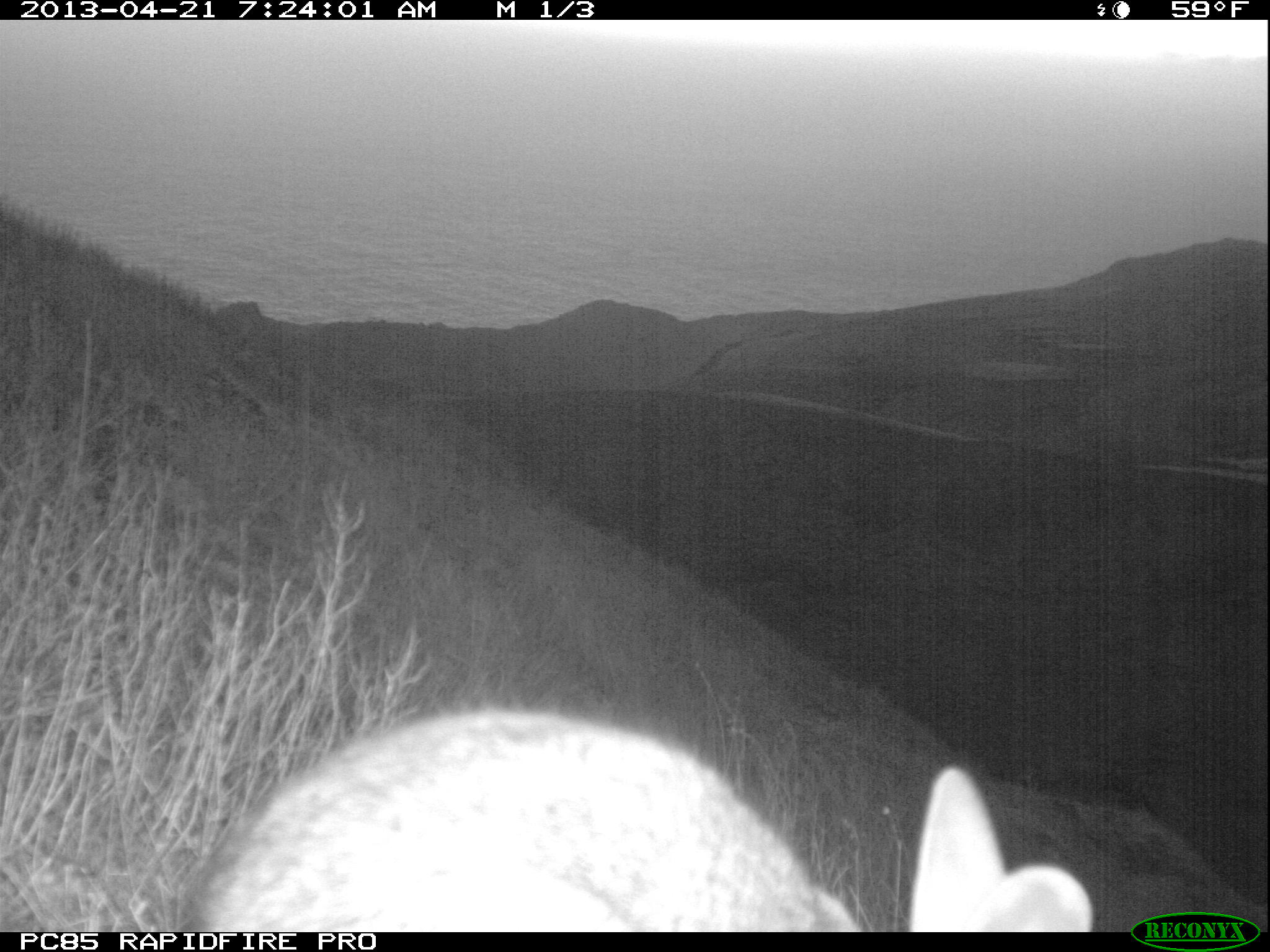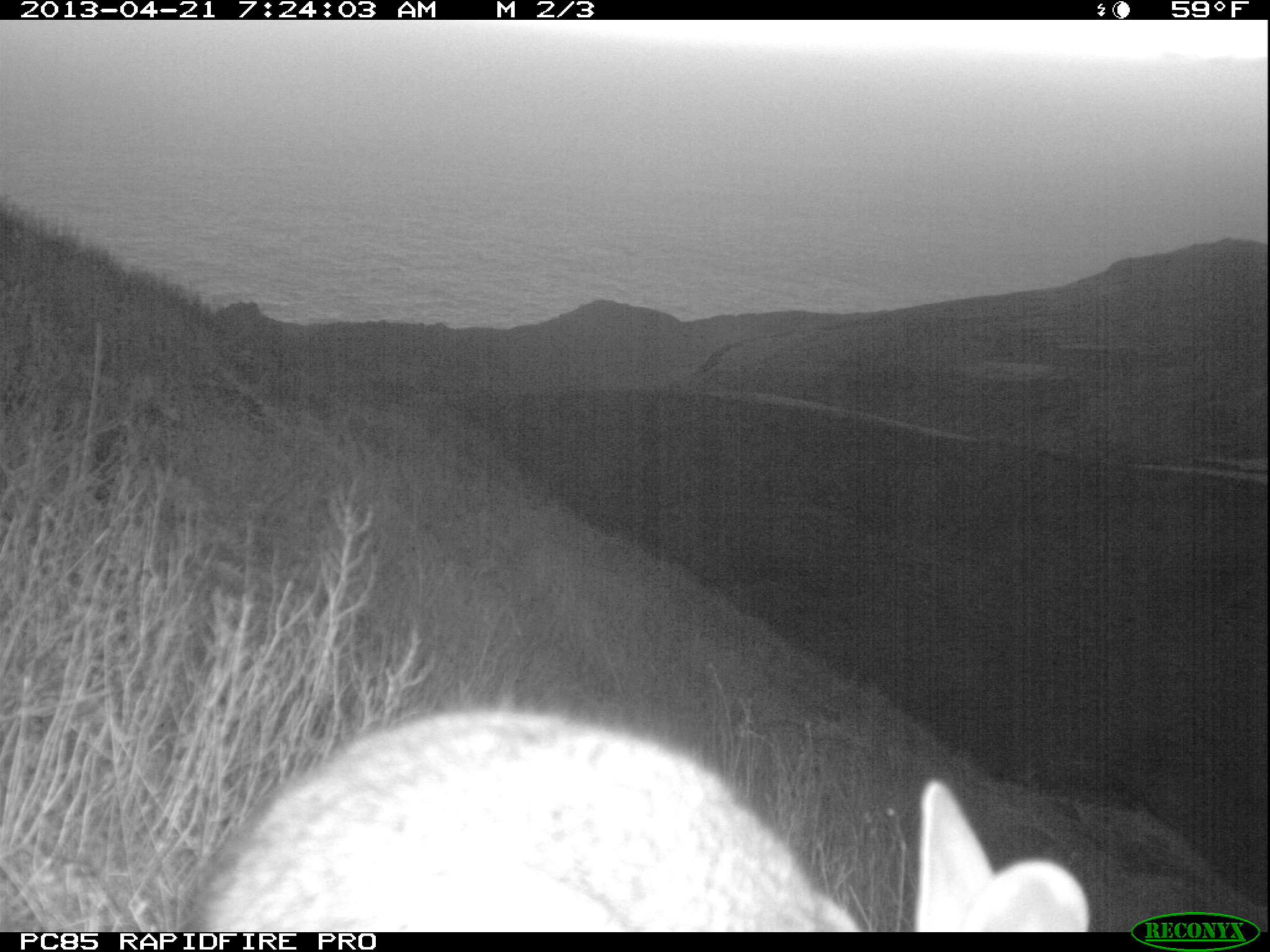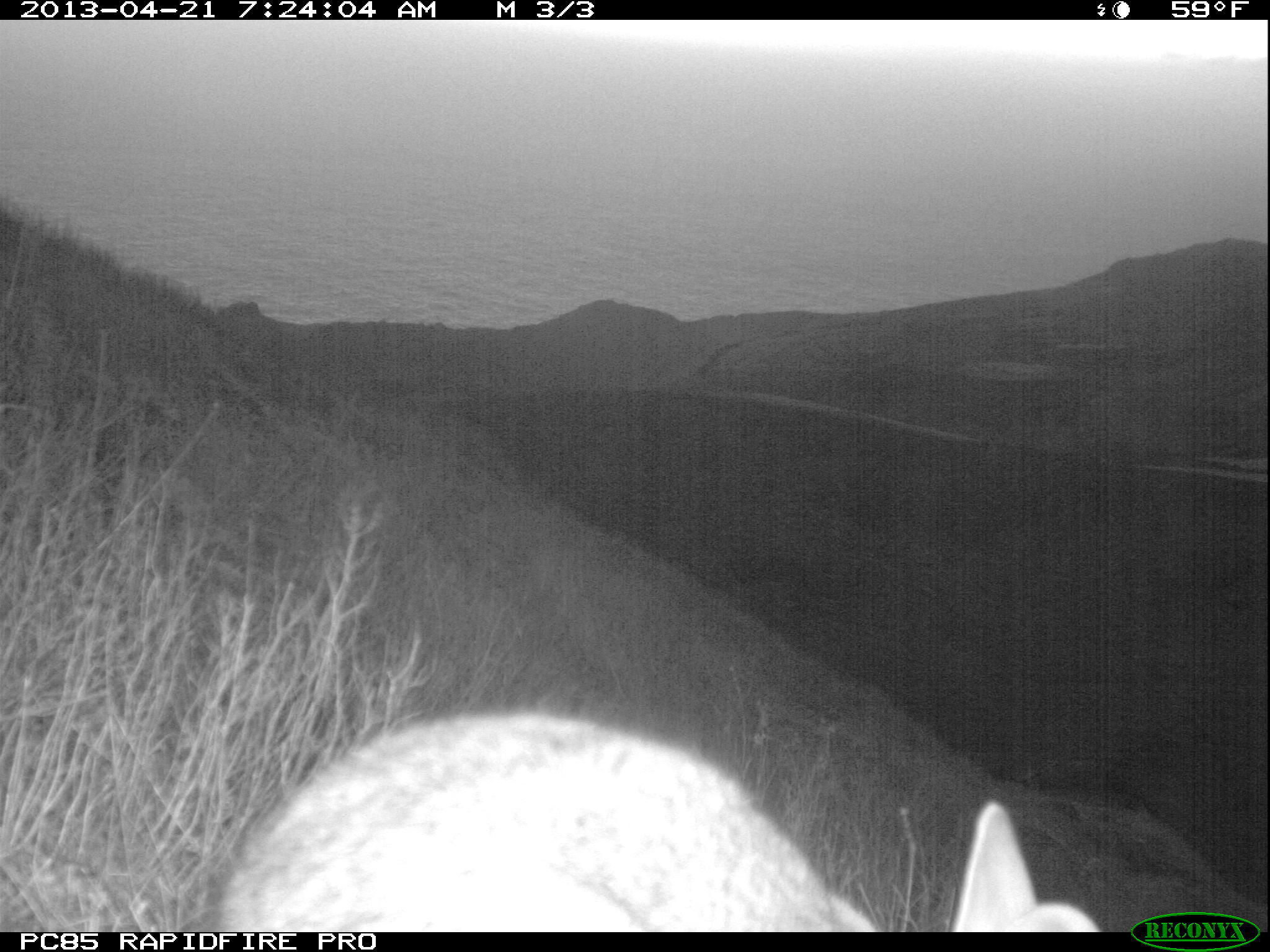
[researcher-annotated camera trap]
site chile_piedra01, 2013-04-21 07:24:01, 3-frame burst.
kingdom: Animalia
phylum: Chordata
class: Mammalia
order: Lagomorpha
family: Leporidae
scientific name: Leporidae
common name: rabbits and hares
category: rabbit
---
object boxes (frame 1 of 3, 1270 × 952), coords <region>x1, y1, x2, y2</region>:
rabbit: <region>153, 707, 1222, 932</region>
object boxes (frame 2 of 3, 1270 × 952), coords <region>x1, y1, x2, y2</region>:
rabbit: <region>177, 705, 1108, 932</region>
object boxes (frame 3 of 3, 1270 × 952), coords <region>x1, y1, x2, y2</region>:
rabbit: <region>207, 707, 1120, 932</region>